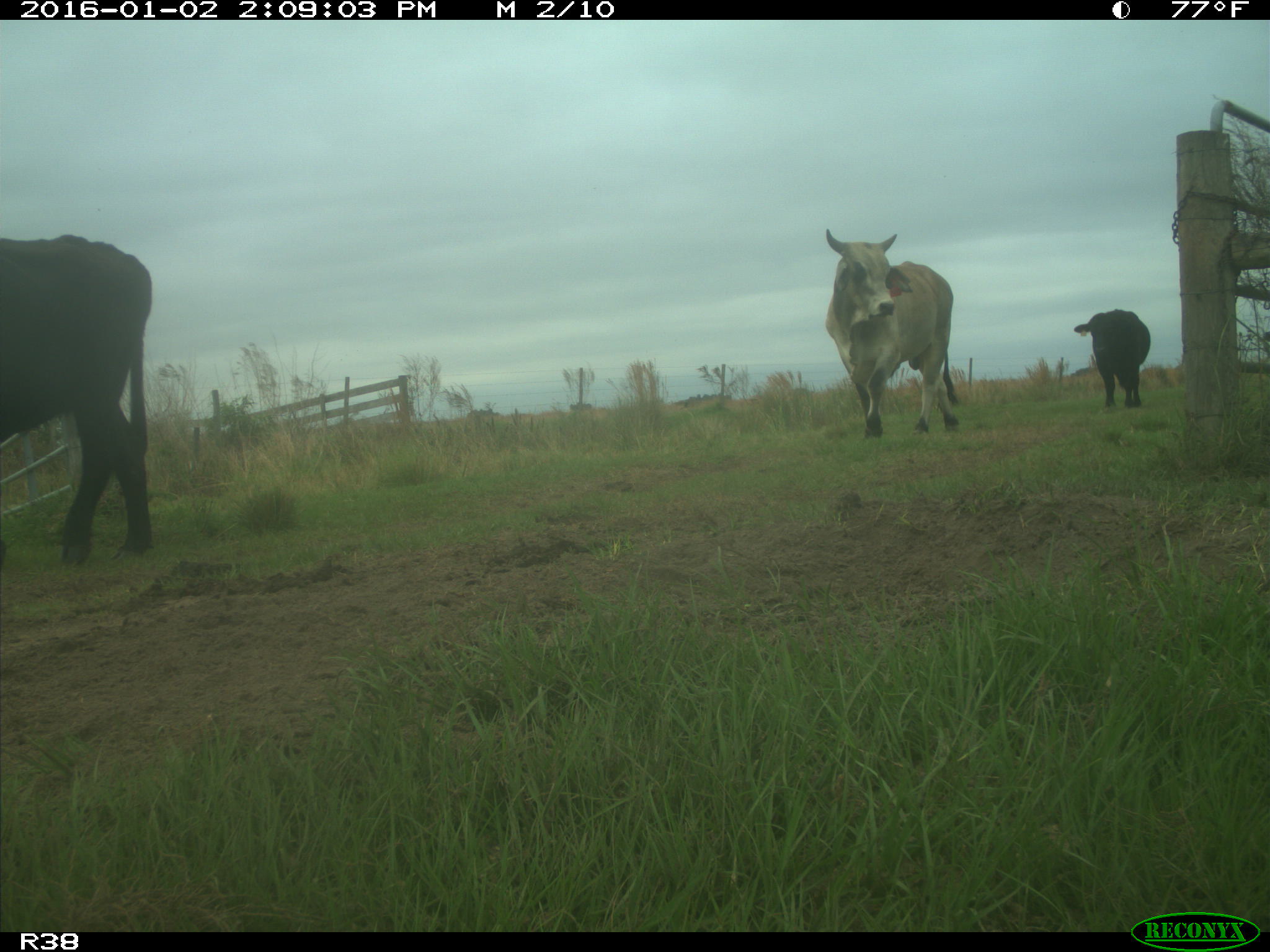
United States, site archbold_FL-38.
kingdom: Animalia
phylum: Chordata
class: Mammalia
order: Artiodactyla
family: Bovidae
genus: Bos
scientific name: Bos taurus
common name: domestic cow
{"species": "Bos taurus (domestic cow)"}